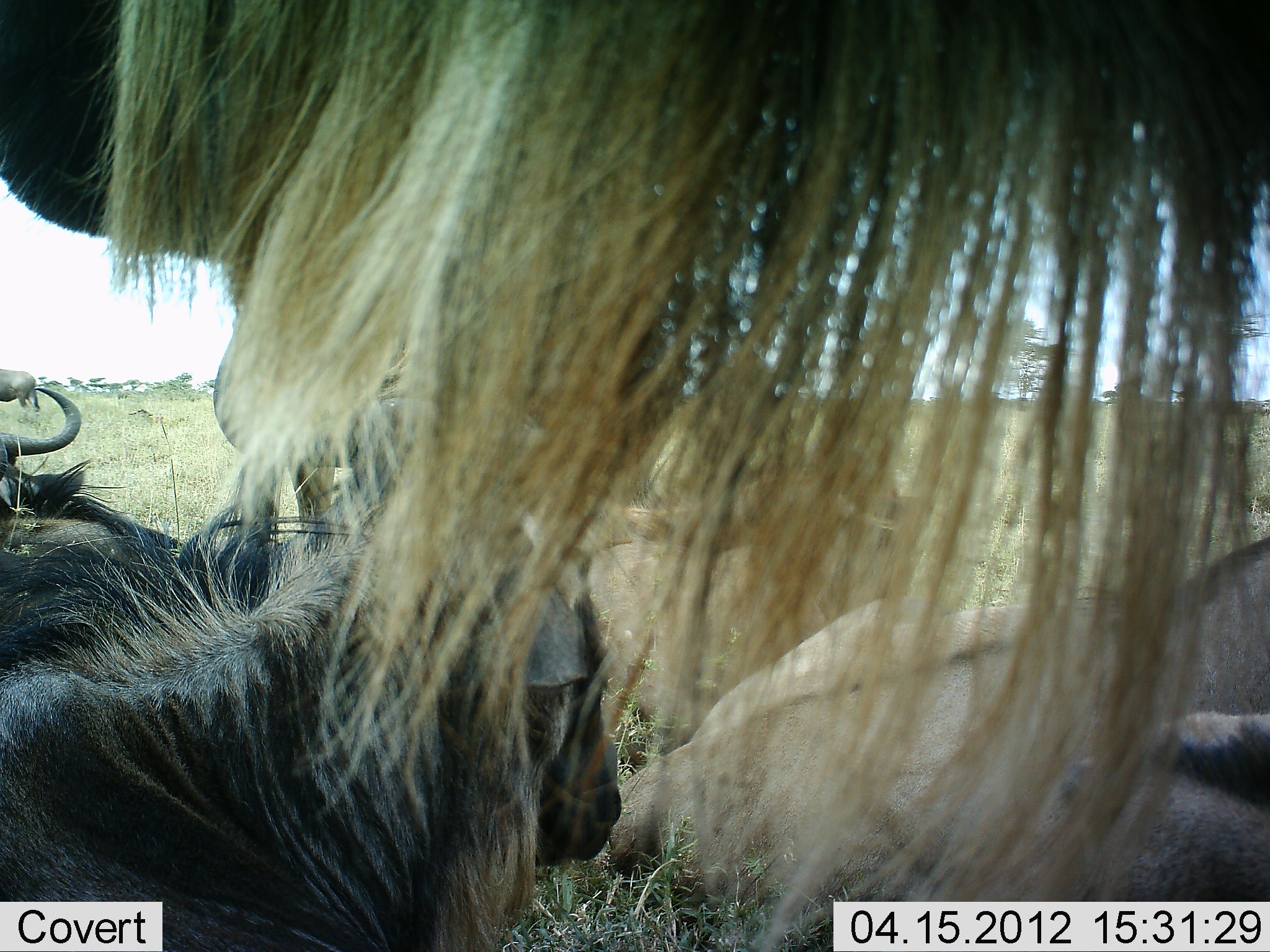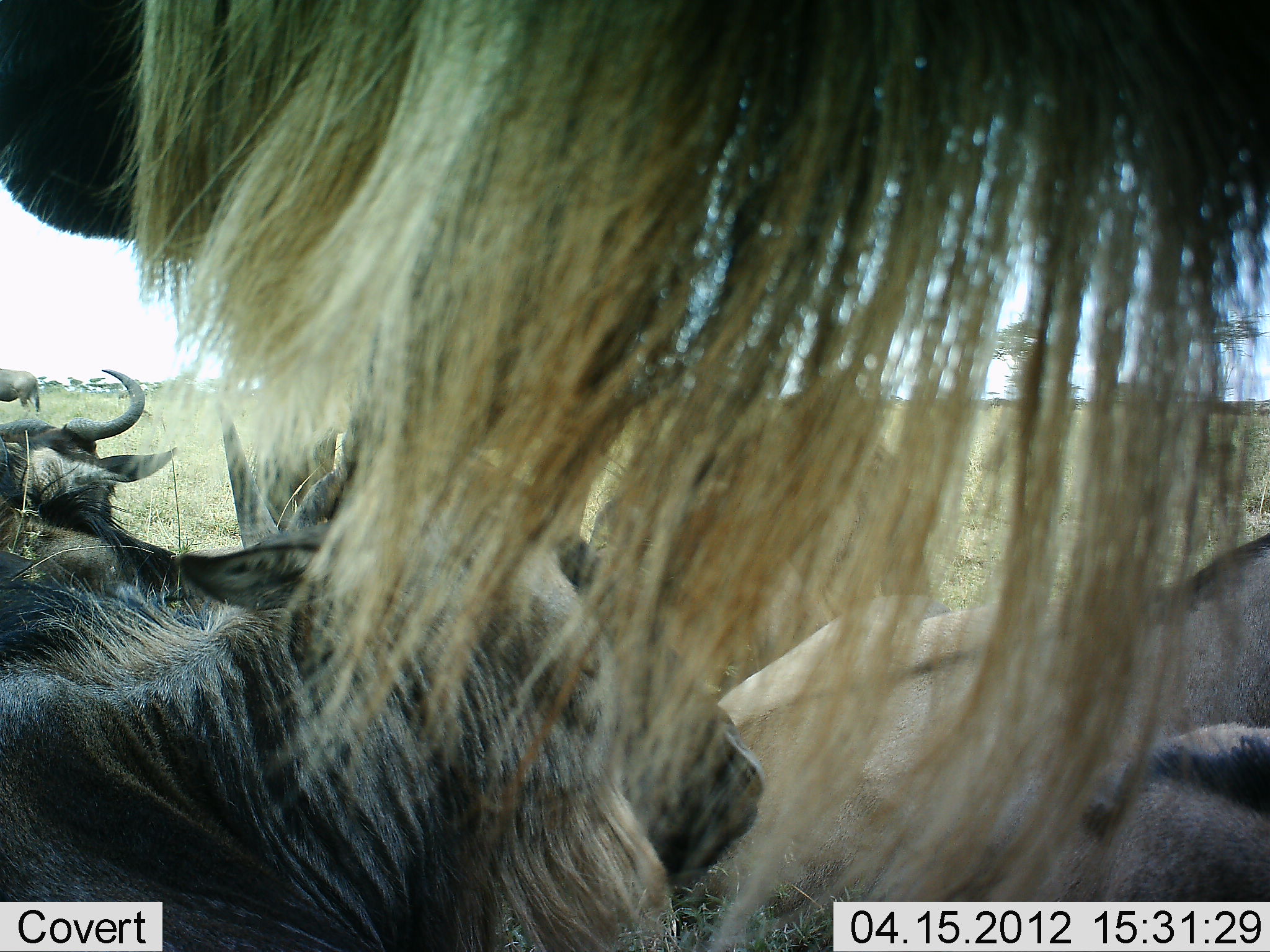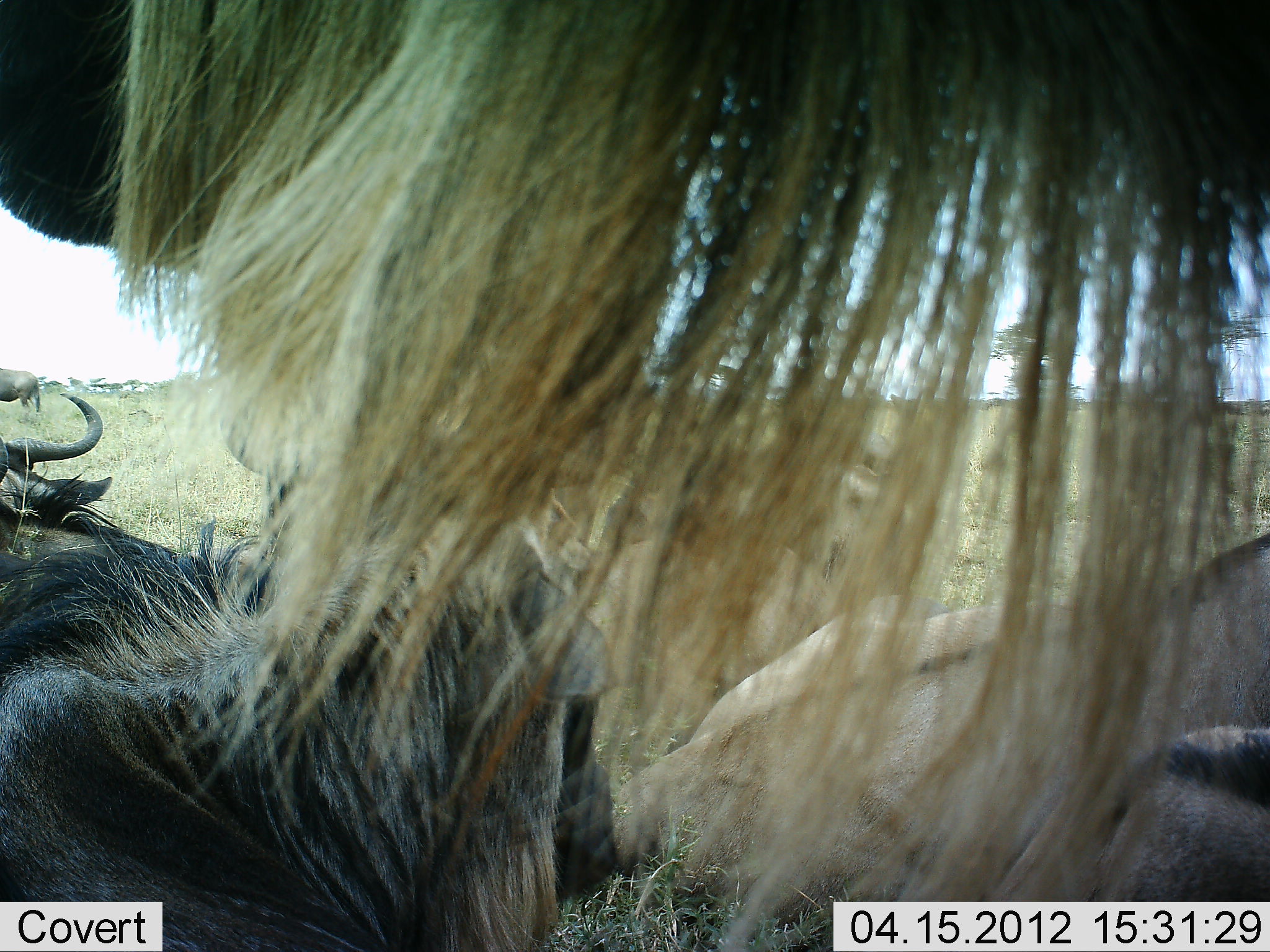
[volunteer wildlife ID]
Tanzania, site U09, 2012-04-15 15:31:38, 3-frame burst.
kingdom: Animalia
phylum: Chordata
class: Mammalia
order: Artiodactyla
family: Bovidae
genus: Connochaetes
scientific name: Connochaetes taurinus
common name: blue wildebeest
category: wildebeest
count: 7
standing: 57%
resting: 90%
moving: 14%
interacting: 5%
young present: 5%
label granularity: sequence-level